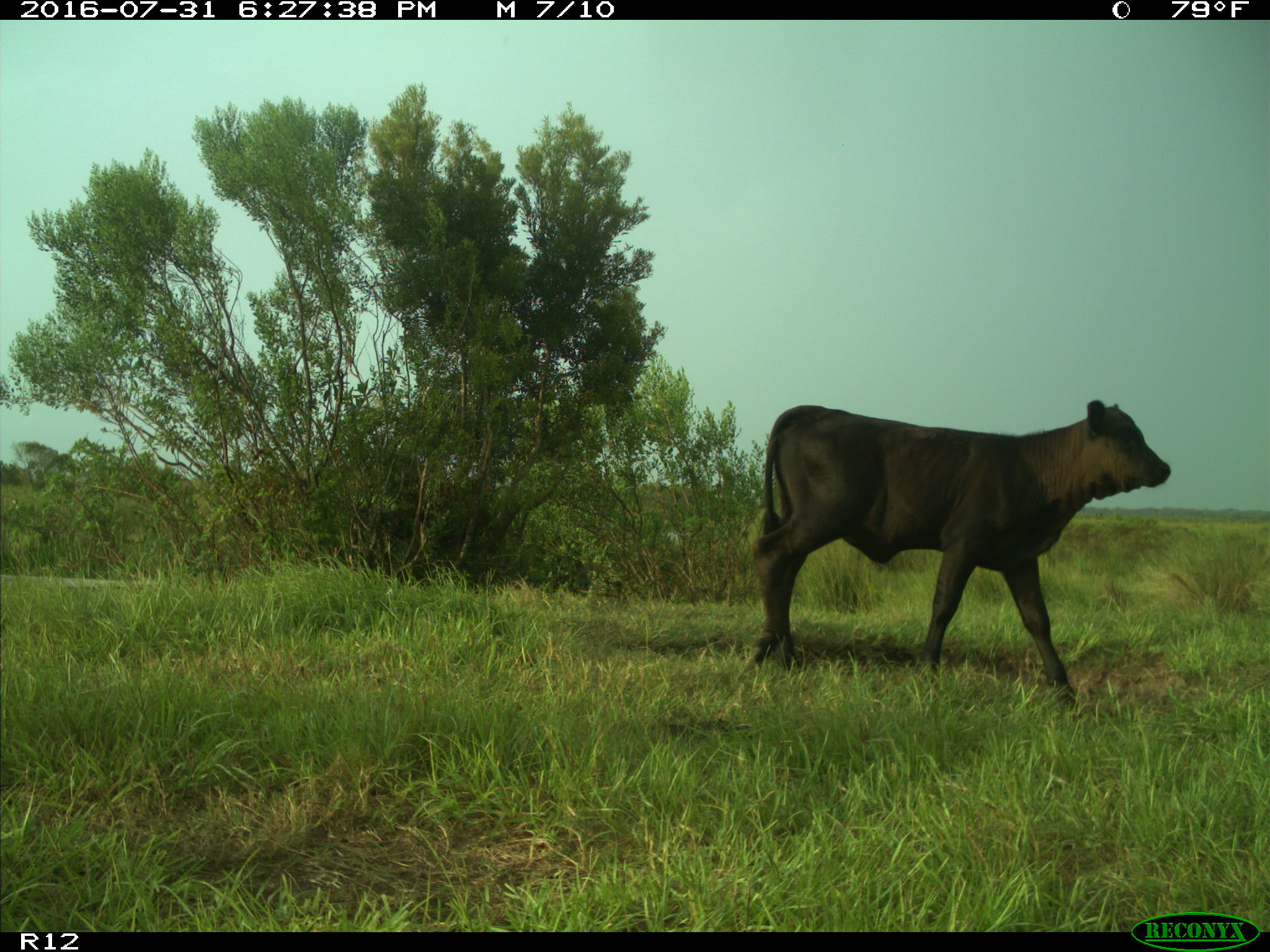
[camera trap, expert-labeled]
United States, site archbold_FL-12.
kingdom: Animalia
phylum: Chordata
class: Mammalia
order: Artiodactyla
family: Bovidae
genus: Bos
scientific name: Bos taurus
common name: domestic cow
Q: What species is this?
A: Bos taurus (domestic cow).